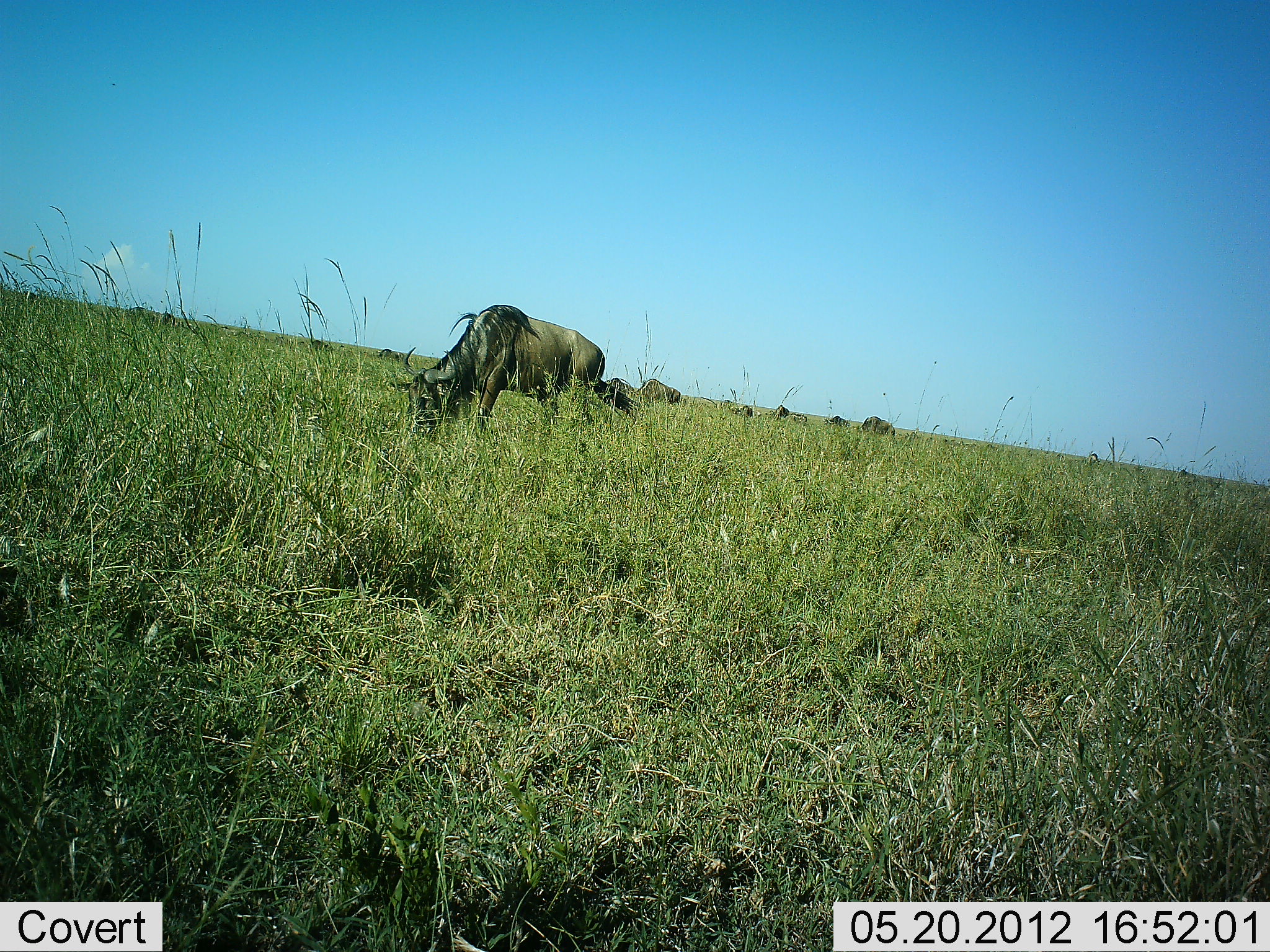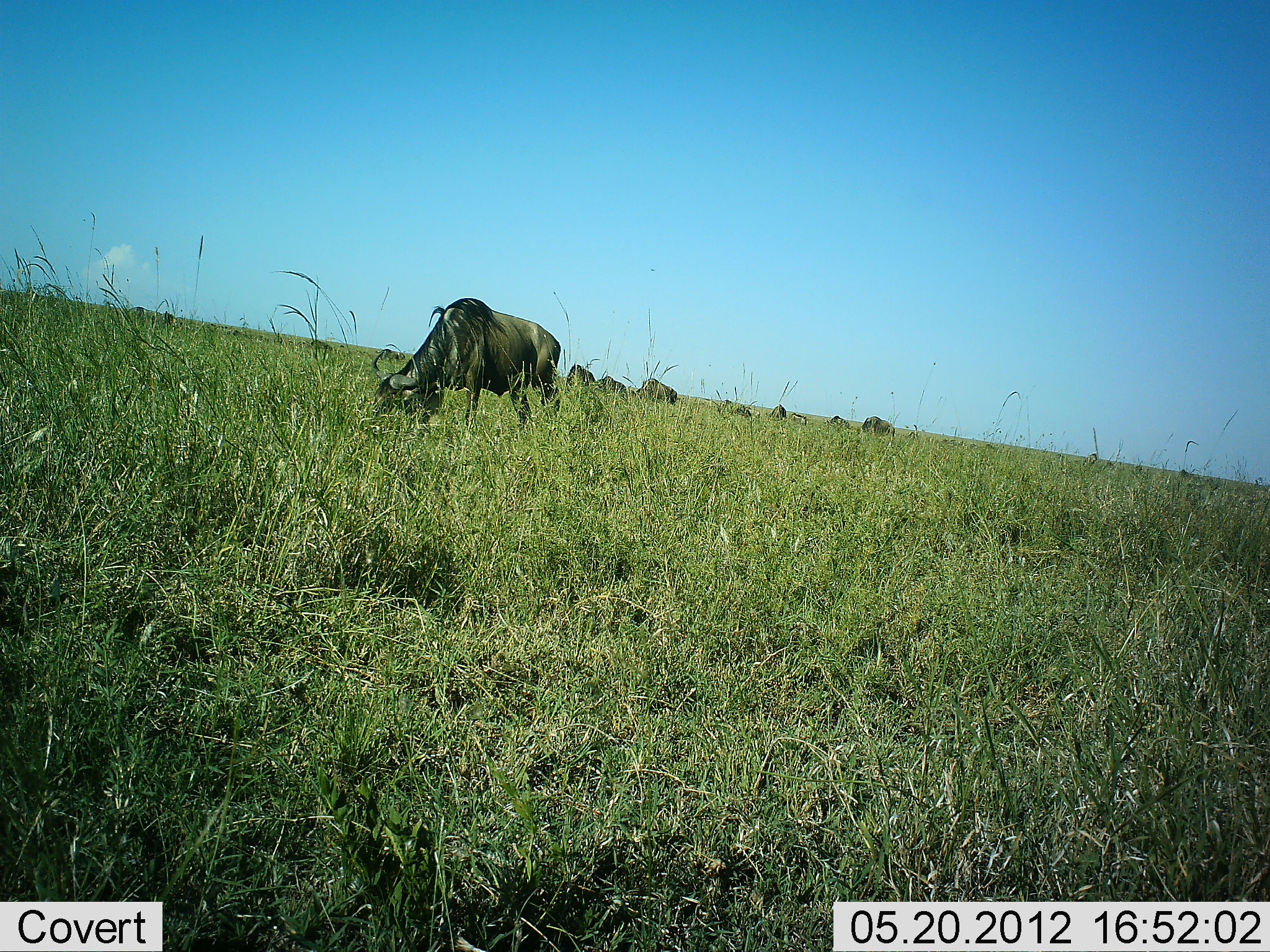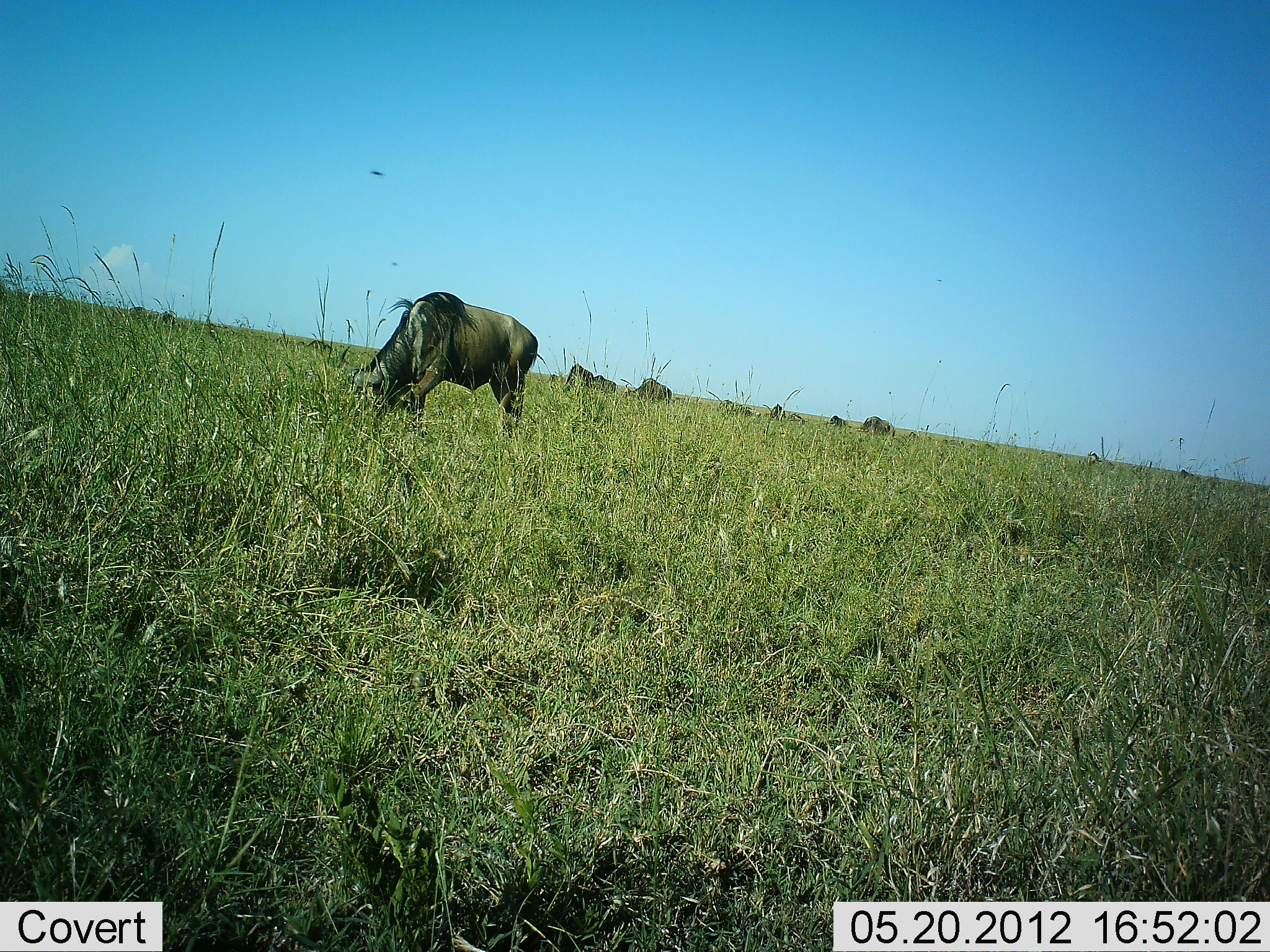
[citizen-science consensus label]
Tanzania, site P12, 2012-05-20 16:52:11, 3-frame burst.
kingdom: Animalia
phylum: Chordata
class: Mammalia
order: Artiodactyla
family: Bovidae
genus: Connochaetes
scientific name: Connochaetes taurinus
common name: blue wildebeest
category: wildebeest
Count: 10.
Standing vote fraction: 40%.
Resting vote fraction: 0%.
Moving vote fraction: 30%.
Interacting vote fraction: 0%.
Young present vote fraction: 0%.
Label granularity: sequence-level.